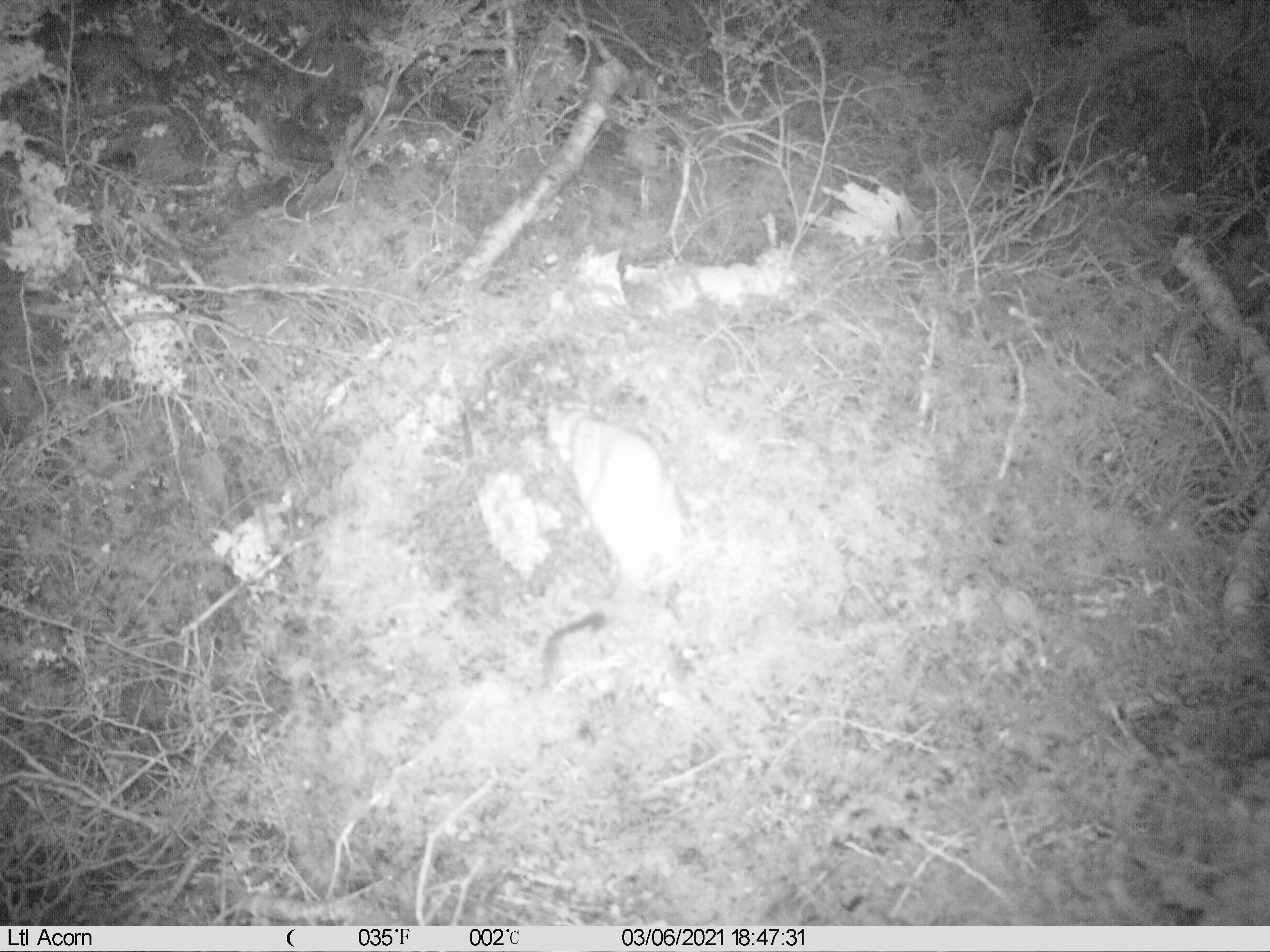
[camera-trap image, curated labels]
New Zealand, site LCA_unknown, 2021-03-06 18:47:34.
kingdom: Animalia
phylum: Chordata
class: Mammalia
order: Carnivora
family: Mustelidae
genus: Mustela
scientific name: Mustela erminea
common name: stoat